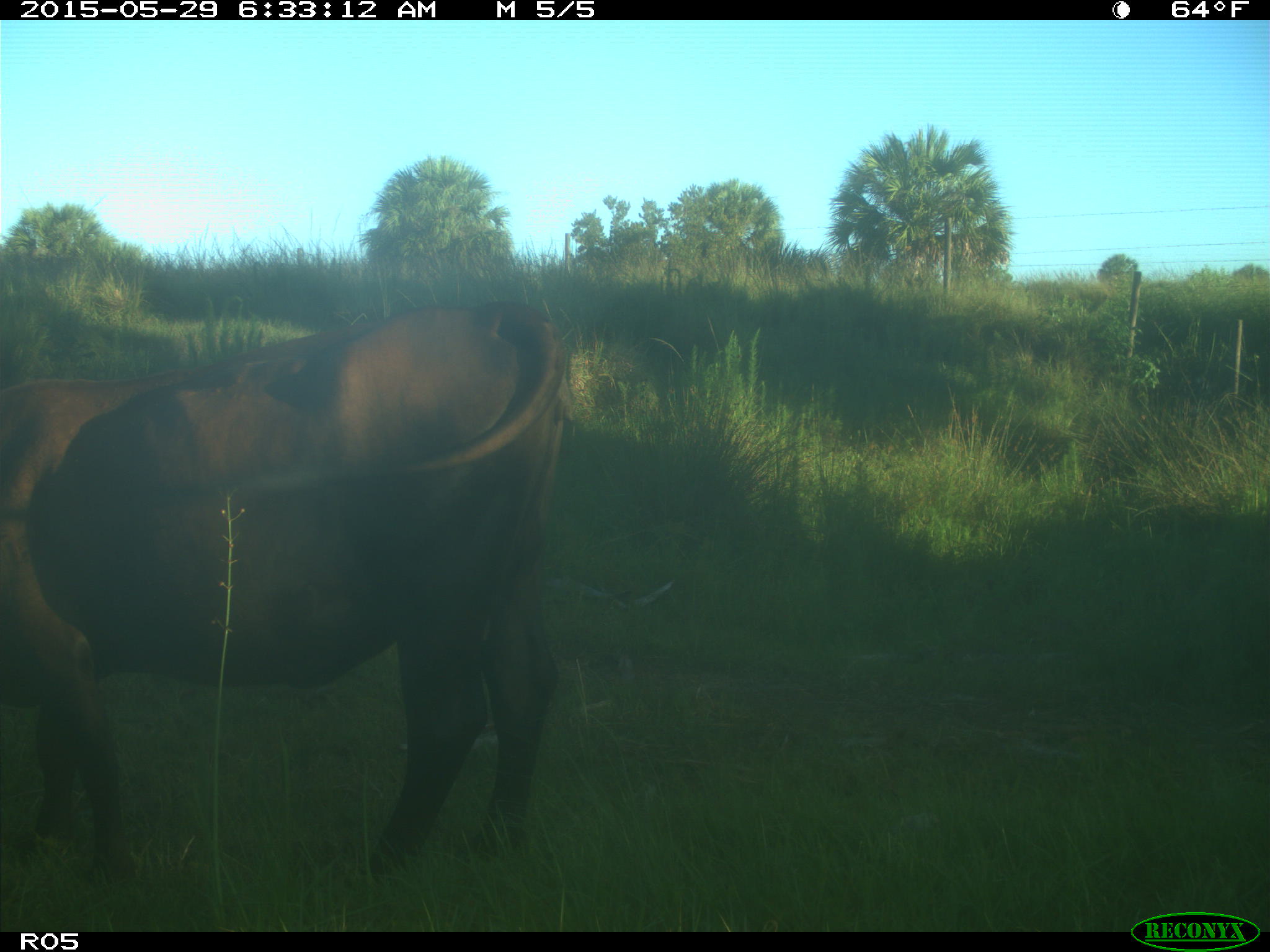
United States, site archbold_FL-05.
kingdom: Animalia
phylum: Chordata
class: Mammalia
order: Artiodactyla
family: Bovidae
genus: Bos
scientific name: Bos taurus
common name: domestic cow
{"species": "Bos taurus (domestic cow)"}